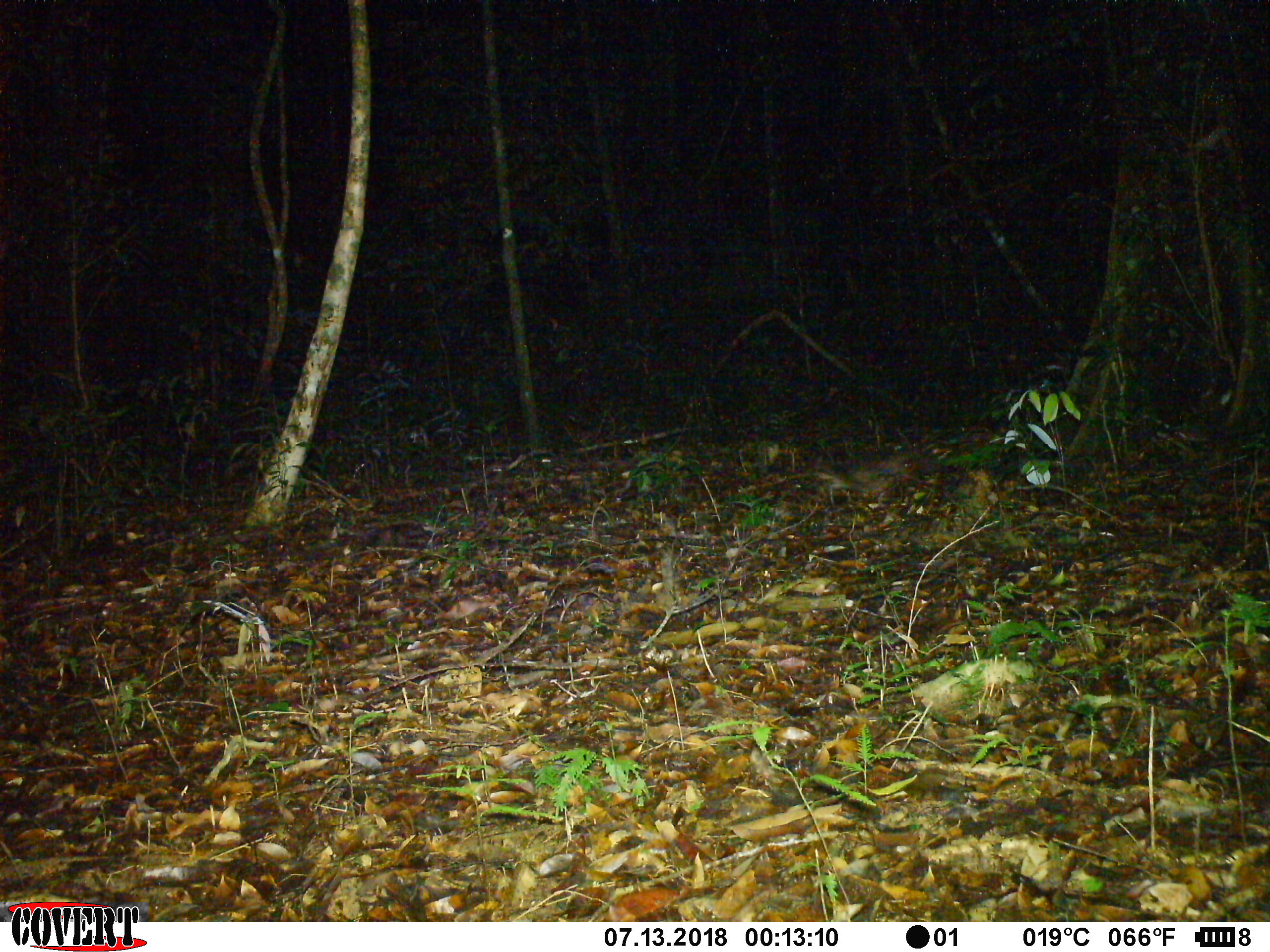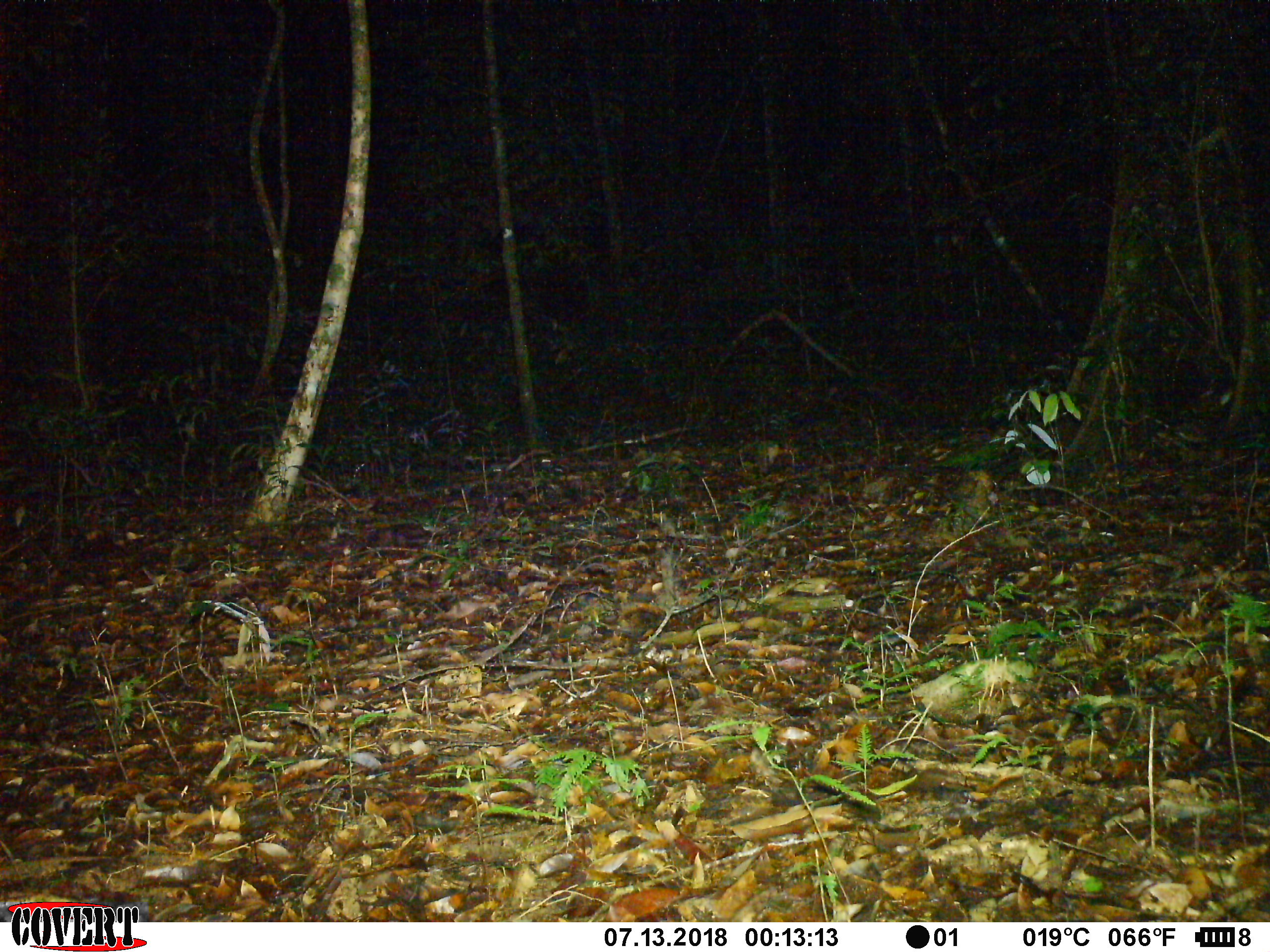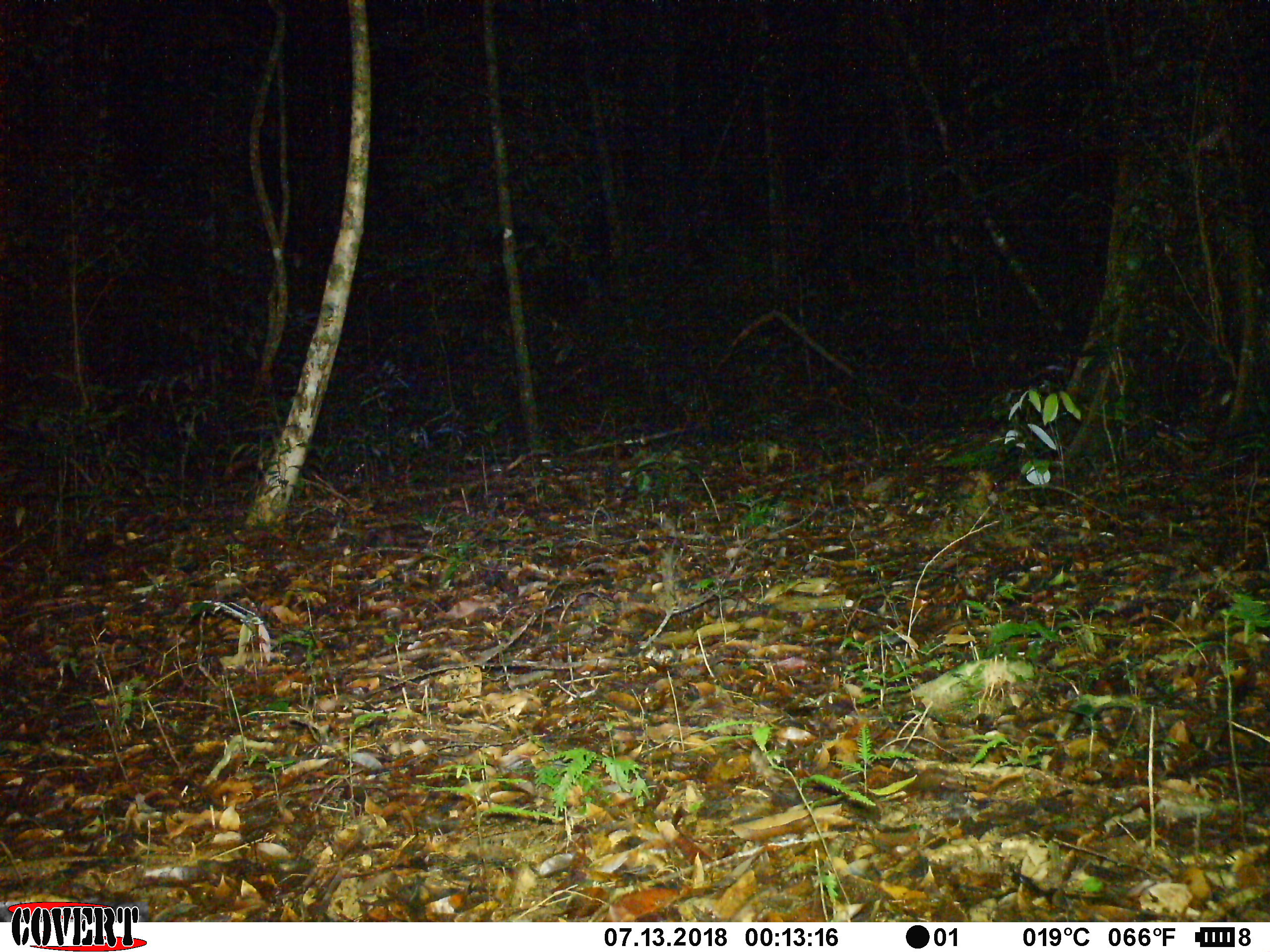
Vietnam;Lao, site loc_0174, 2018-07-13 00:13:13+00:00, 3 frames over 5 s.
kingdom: Animalia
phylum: Chordata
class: Mammalia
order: Carnivora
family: Mustelidae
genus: Melogale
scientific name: Melogale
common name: ferret badger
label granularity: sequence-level